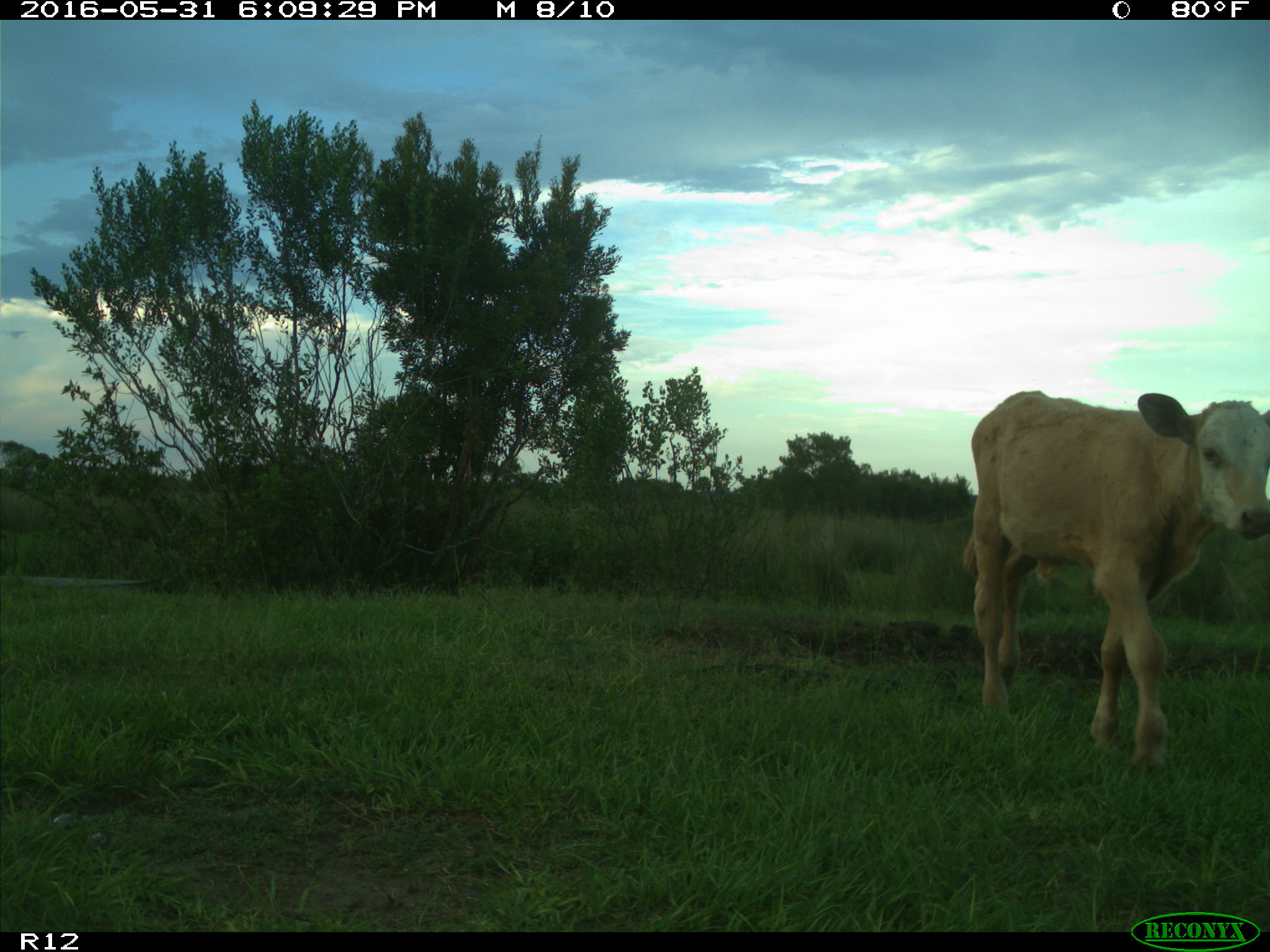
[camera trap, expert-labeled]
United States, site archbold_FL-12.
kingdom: Animalia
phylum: Chordata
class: Mammalia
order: Artiodactyla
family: Bovidae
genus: Bos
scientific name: Bos taurus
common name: domestic cow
Bos taurus (domestic cow).